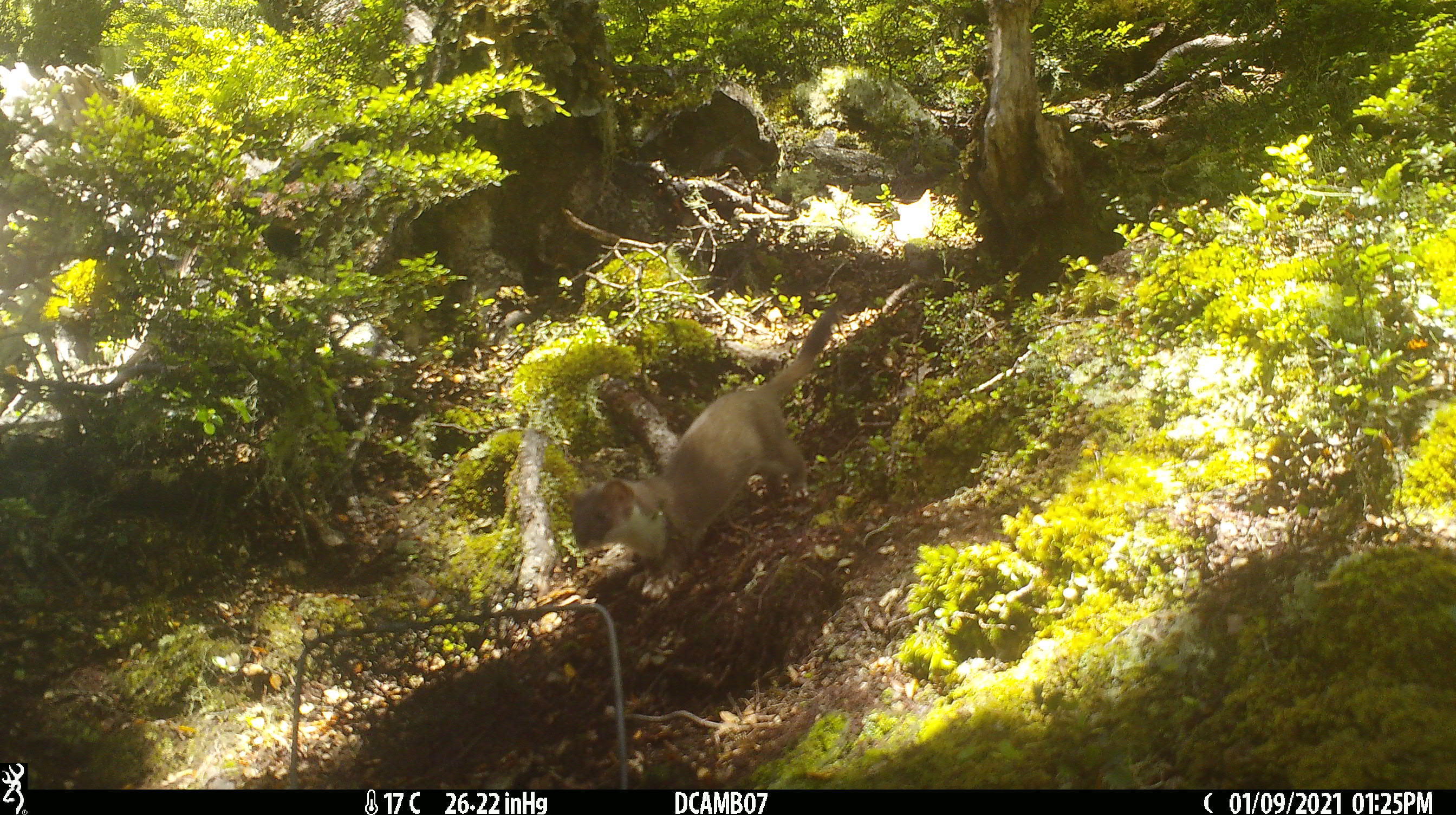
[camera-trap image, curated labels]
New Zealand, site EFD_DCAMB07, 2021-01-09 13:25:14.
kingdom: Animalia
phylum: Chordata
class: Mammalia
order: Carnivora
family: Mustelidae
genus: Mustela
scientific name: Mustela erminea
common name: stoat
Stoat (Mustela erminea).